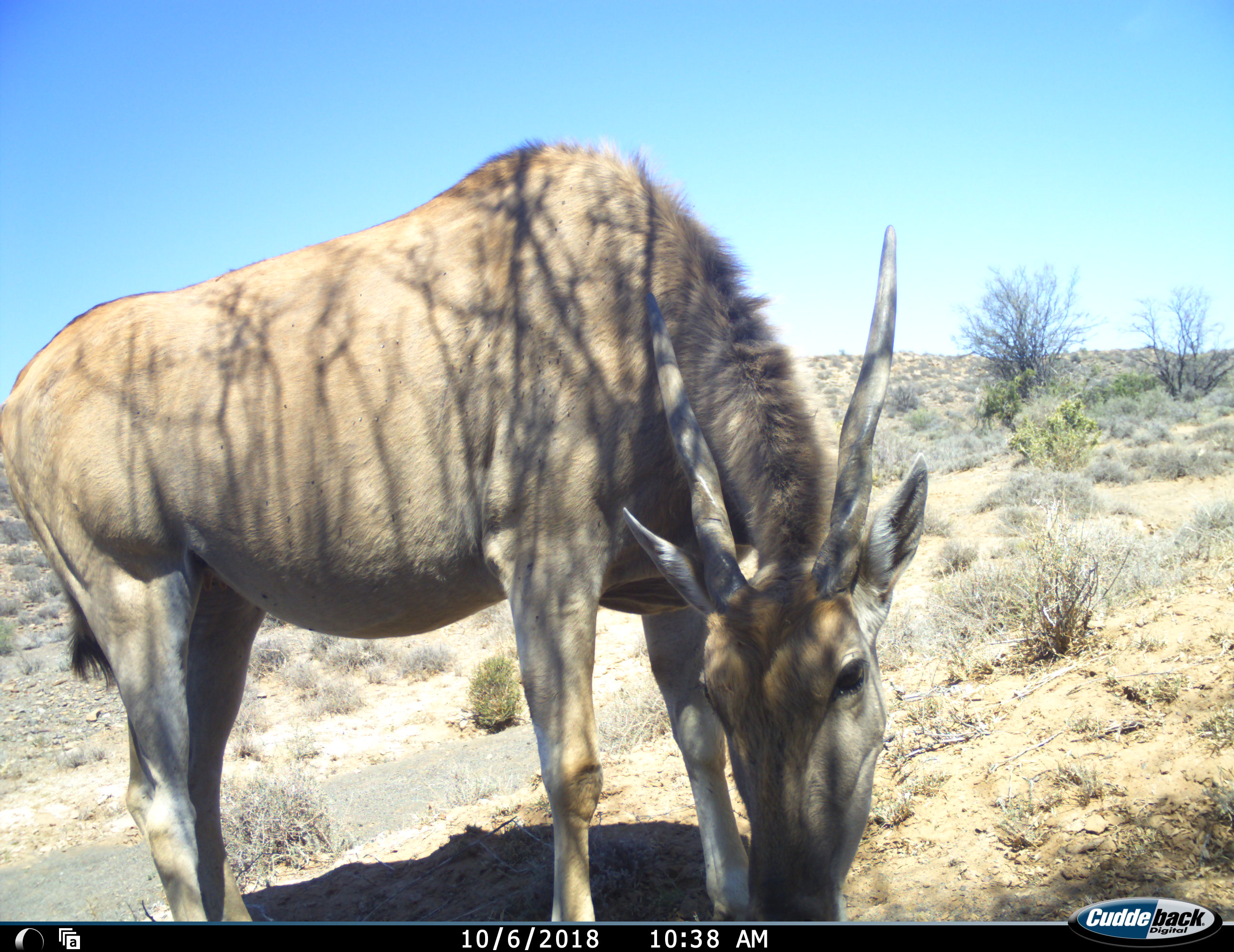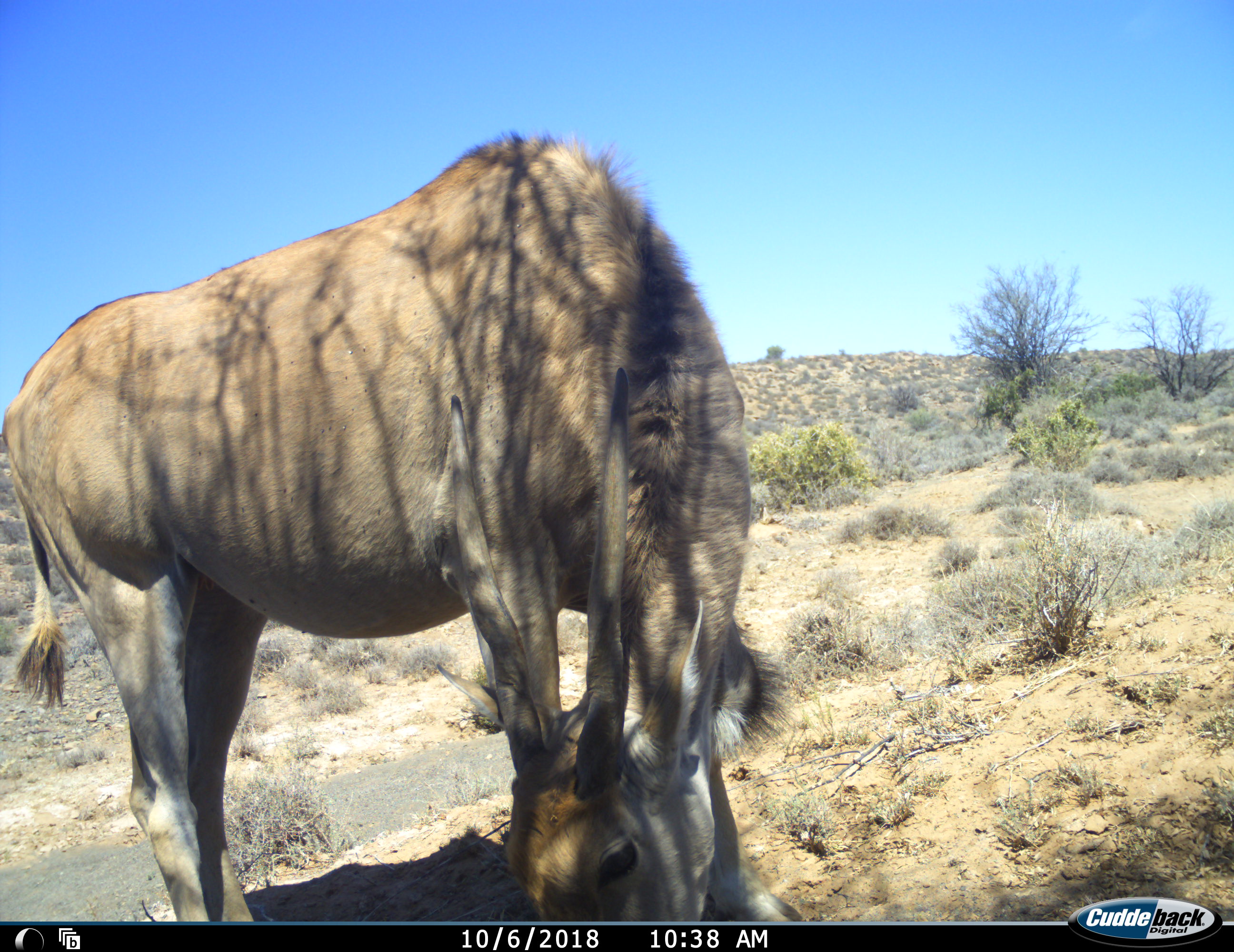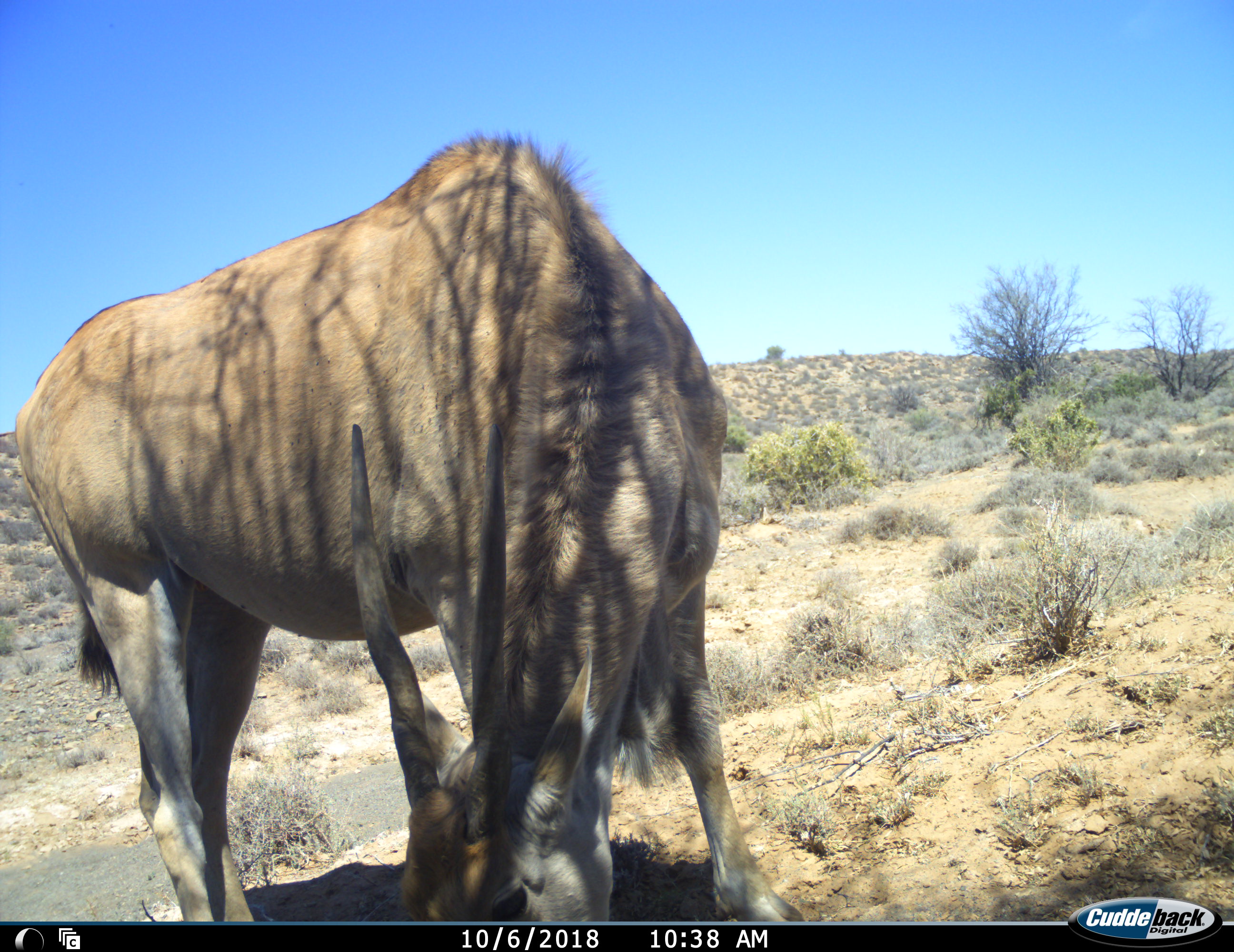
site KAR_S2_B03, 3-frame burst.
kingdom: Animalia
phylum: Chordata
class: Mammalia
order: Artiodactyla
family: Bovidae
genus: Tragelaphus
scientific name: Tragelaphus oryx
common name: eland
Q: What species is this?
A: Eland (Tragelaphus oryx).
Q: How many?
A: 1.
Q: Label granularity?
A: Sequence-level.